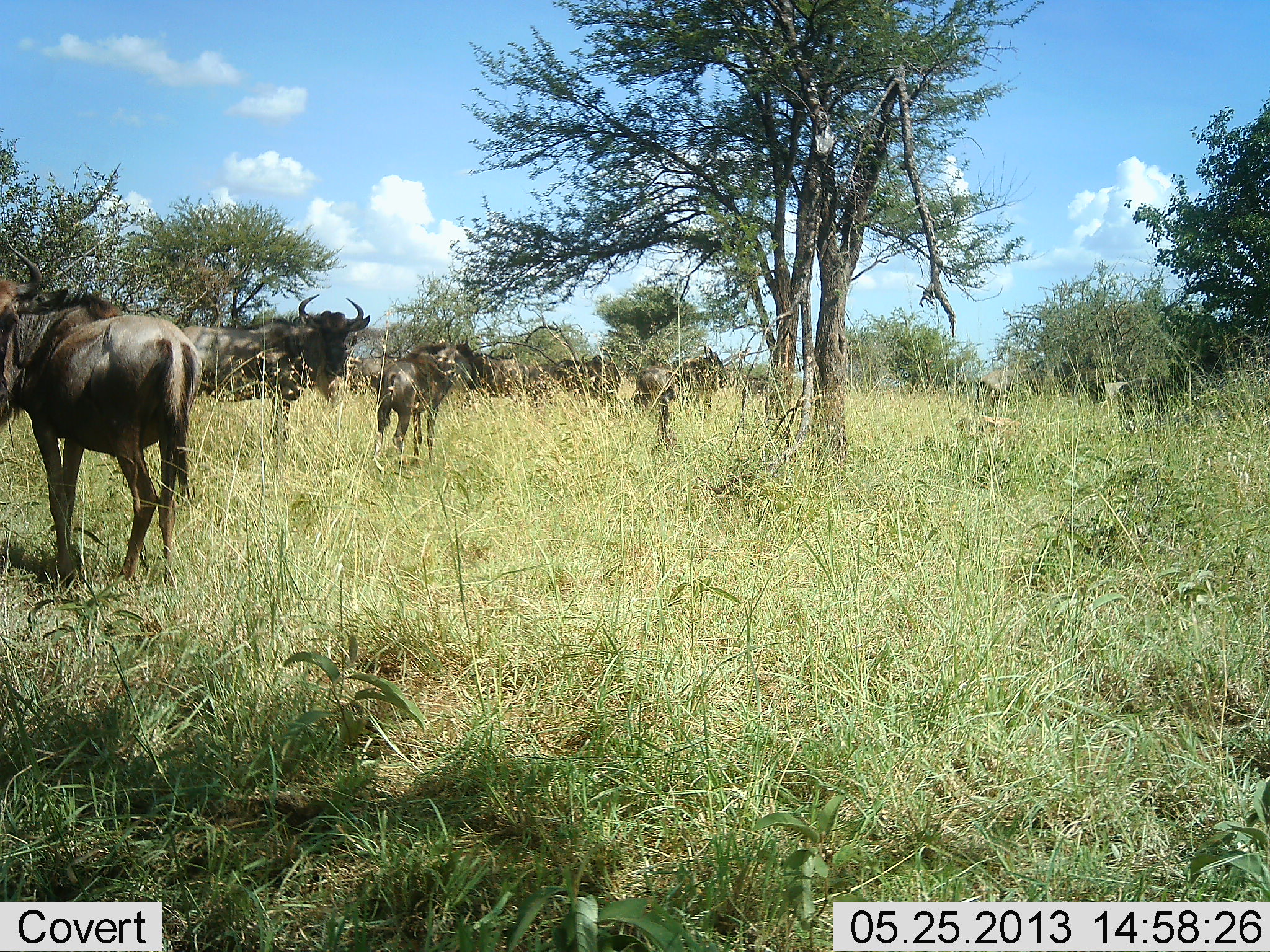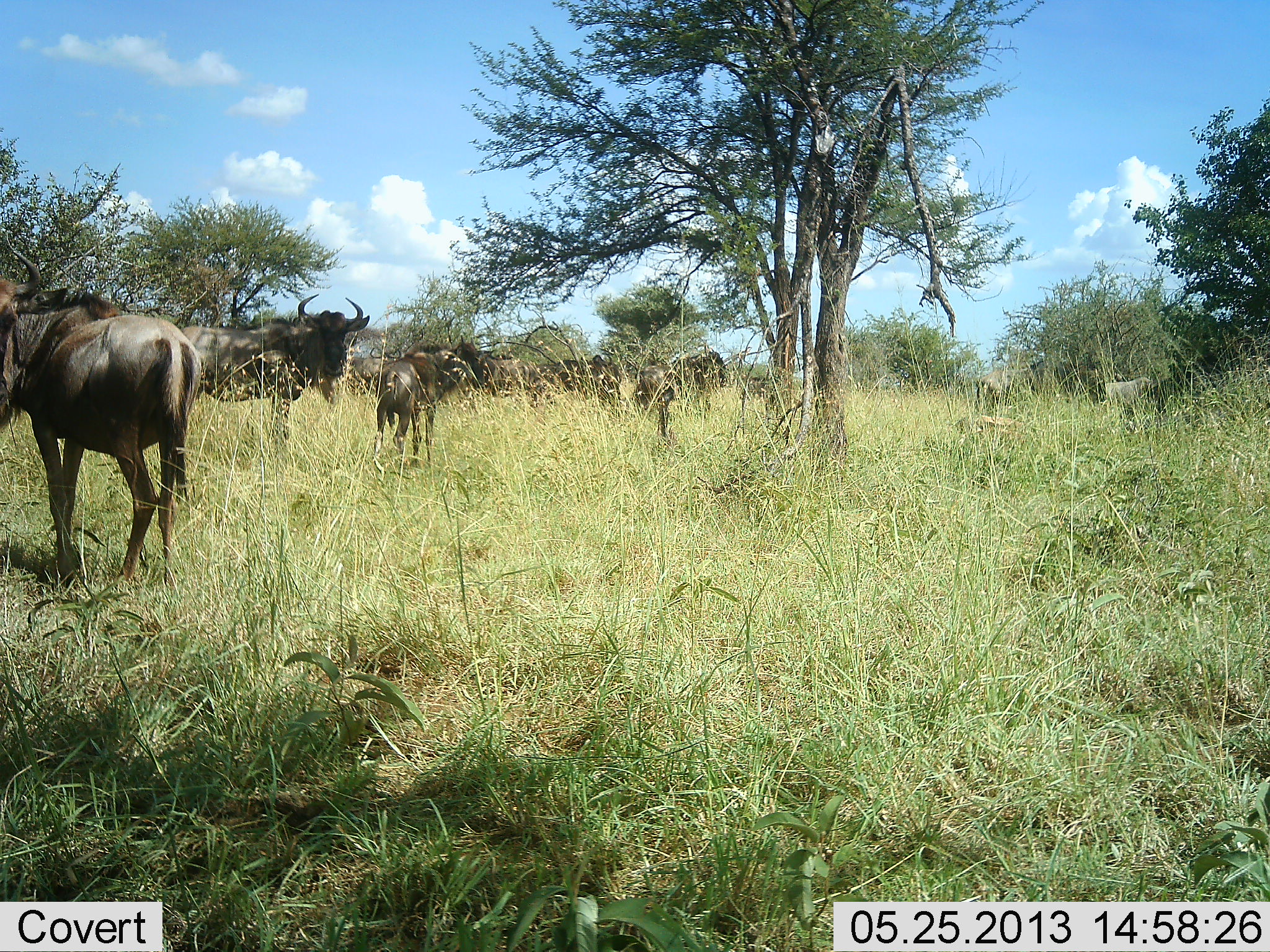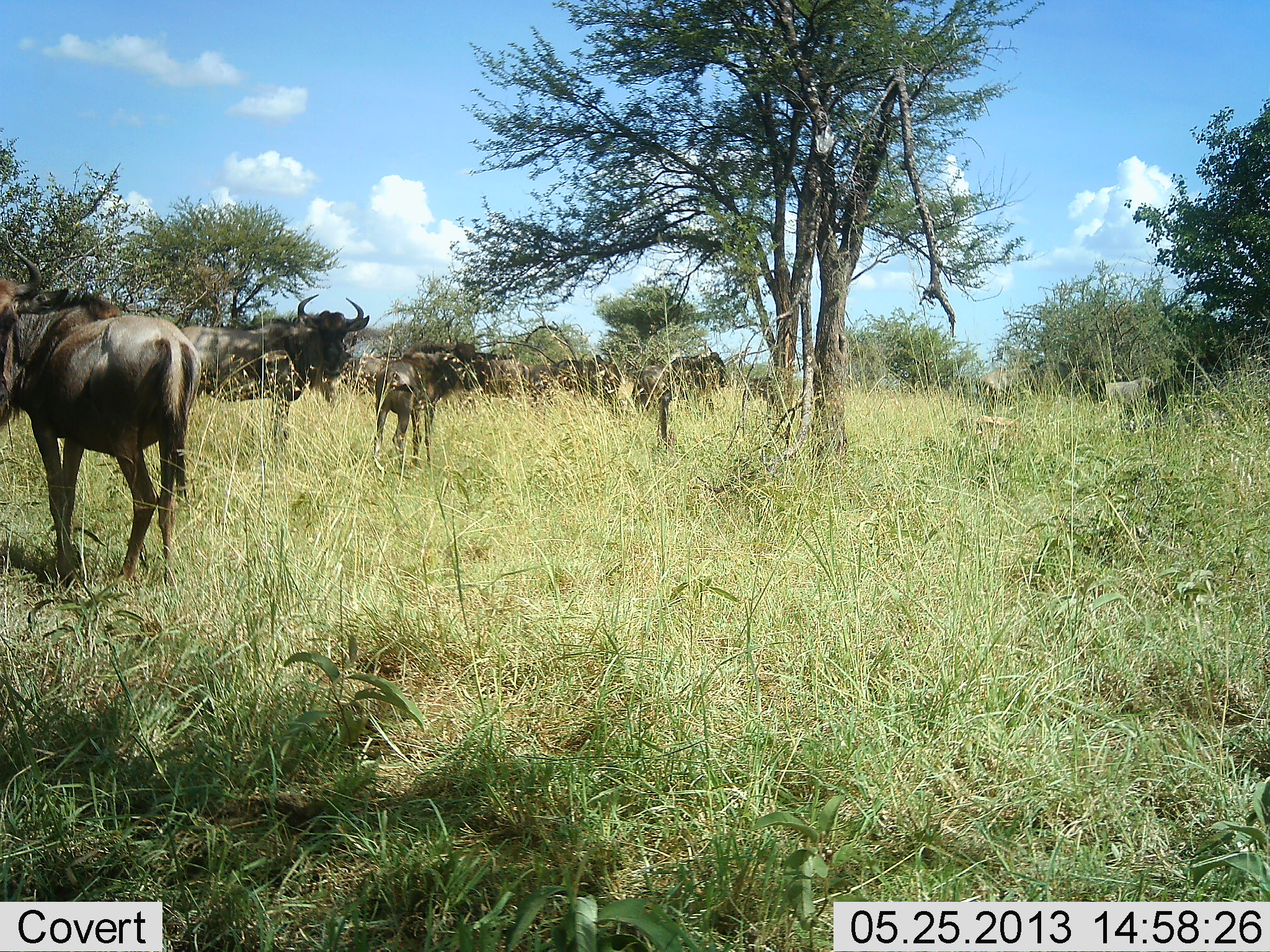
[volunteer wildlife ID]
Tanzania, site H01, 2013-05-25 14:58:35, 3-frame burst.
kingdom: Animalia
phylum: Chordata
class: Mammalia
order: Artiodactyla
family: Bovidae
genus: Connochaetes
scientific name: Connochaetes taurinus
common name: blue wildebeest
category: wildebeest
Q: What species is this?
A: Wildebeest (blue wildebeest) (Connochaetes taurinus).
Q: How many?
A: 9.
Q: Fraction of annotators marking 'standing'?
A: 73%.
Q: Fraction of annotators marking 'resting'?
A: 13%.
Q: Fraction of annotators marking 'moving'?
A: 13%.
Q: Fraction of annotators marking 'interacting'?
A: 3%.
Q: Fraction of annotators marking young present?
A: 17%.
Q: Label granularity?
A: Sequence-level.